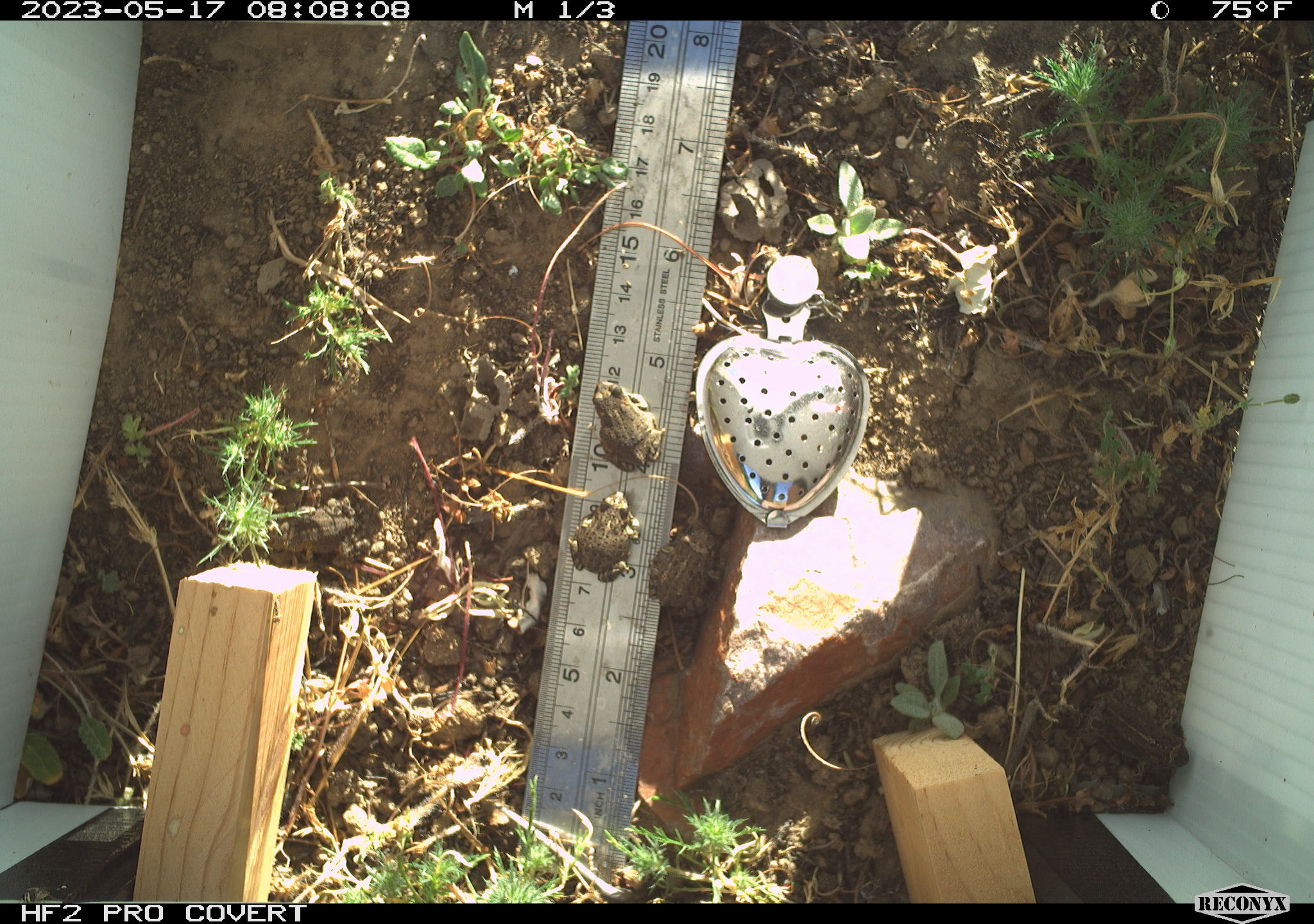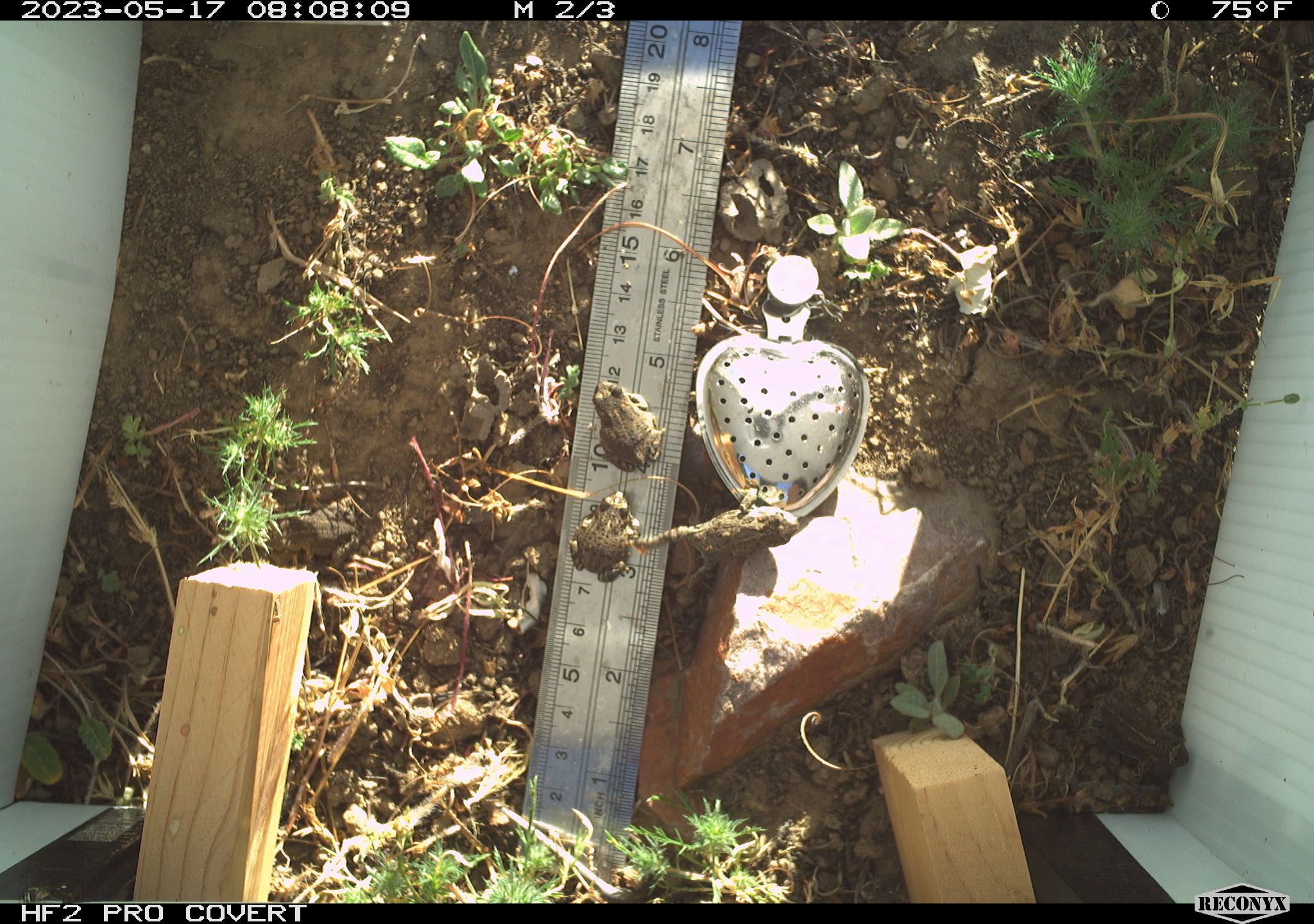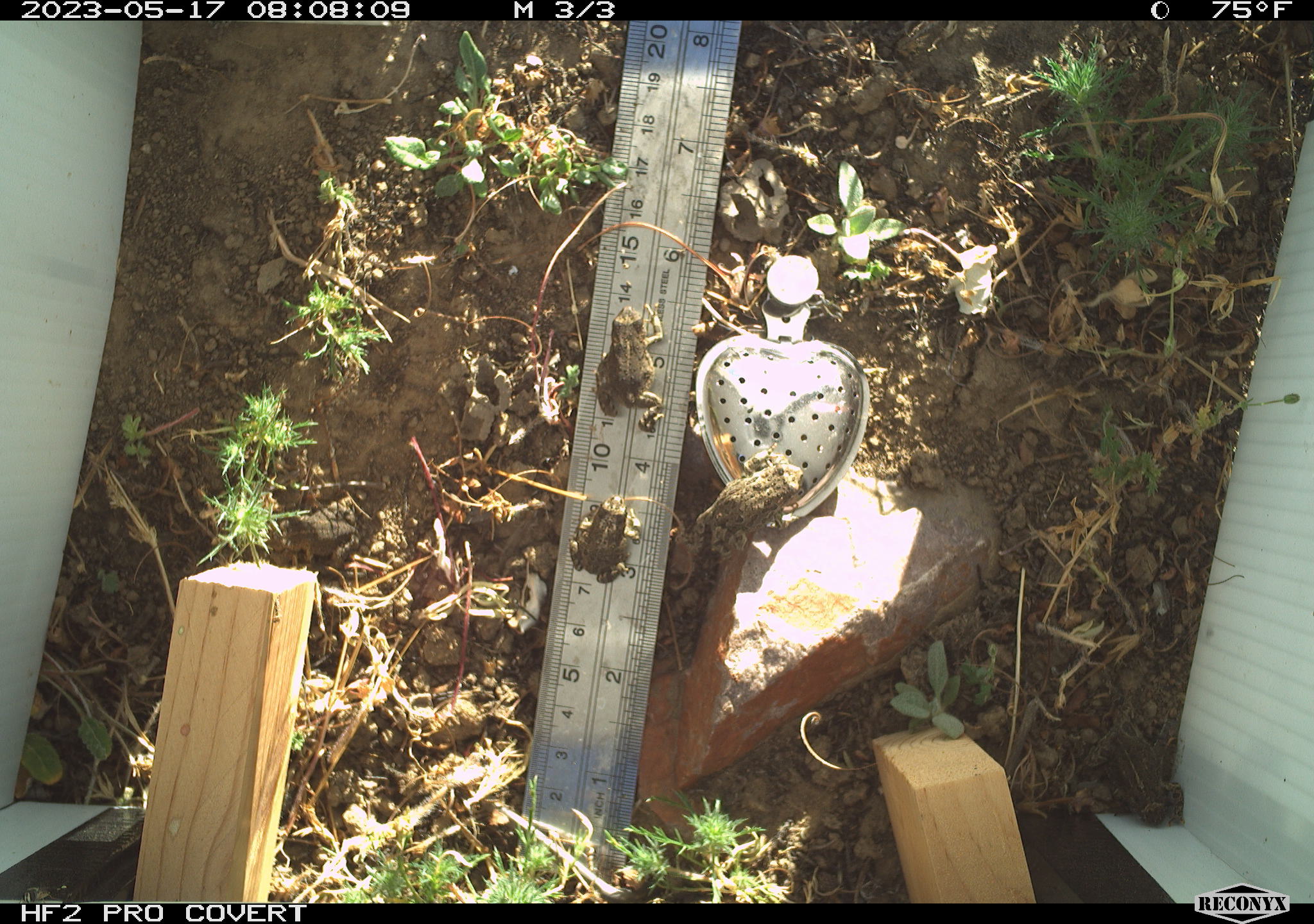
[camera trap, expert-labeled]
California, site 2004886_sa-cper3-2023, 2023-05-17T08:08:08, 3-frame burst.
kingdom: Animalia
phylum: Chordata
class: Amphibia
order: Anura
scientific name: Anura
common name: frogs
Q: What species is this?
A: Frogs (Anura).